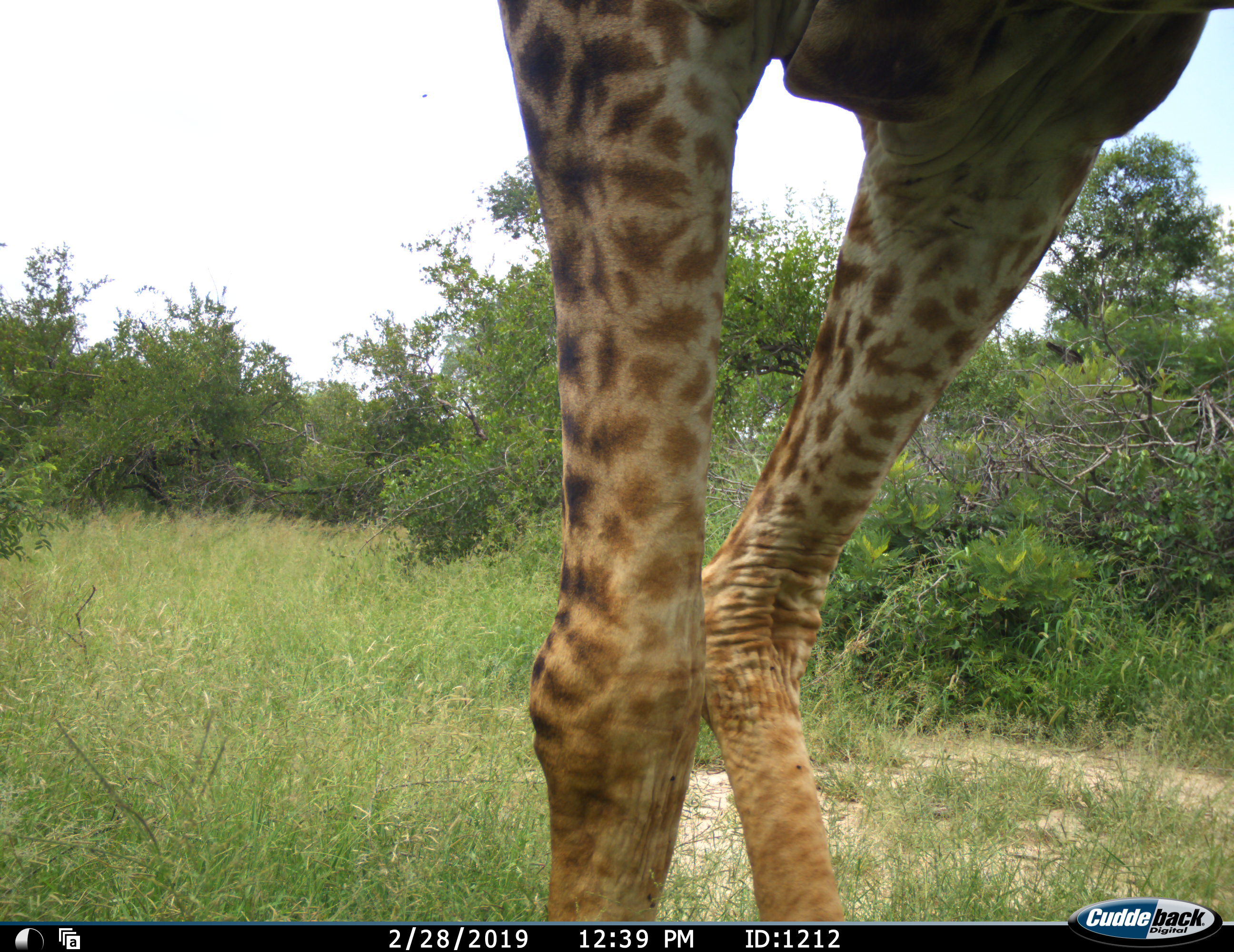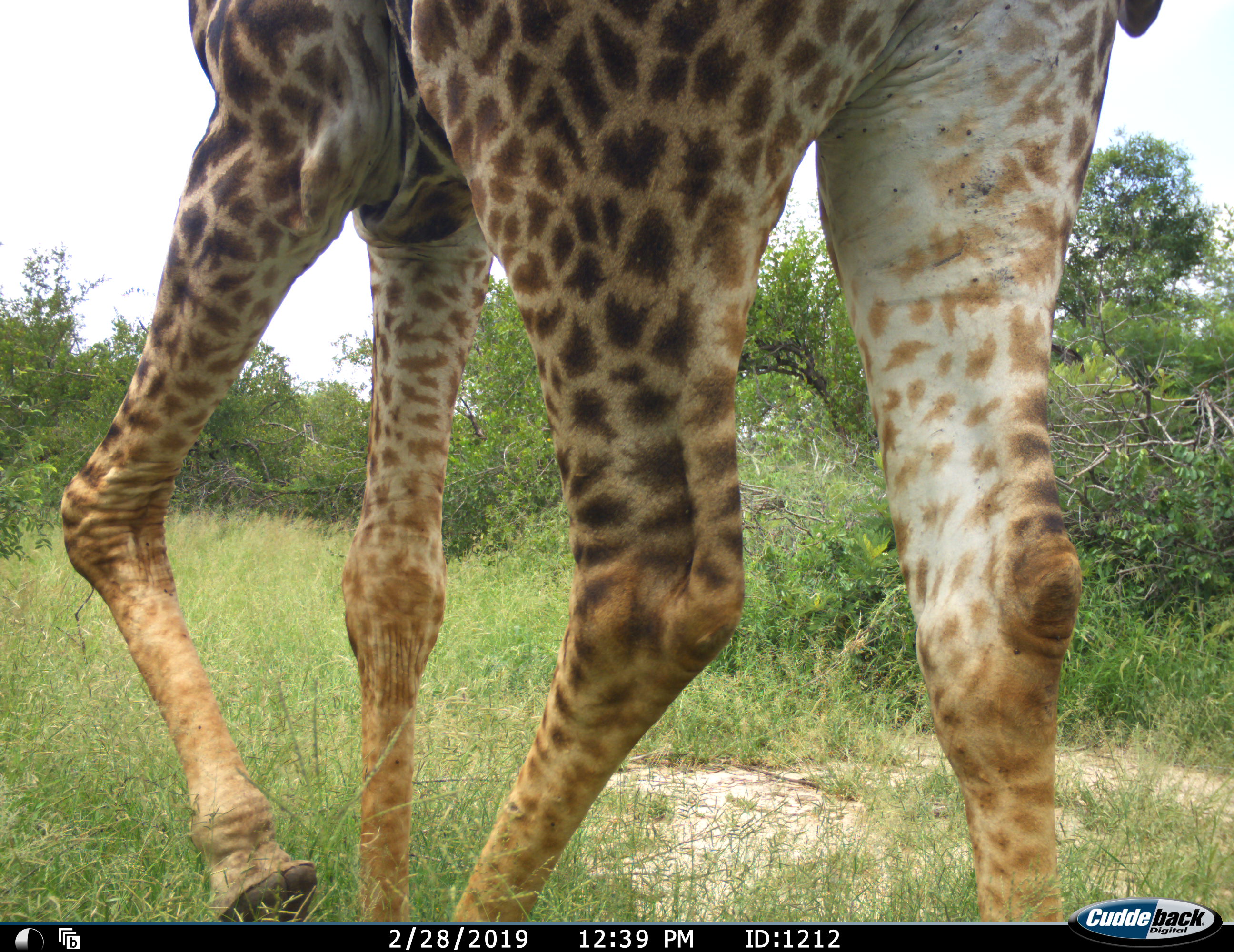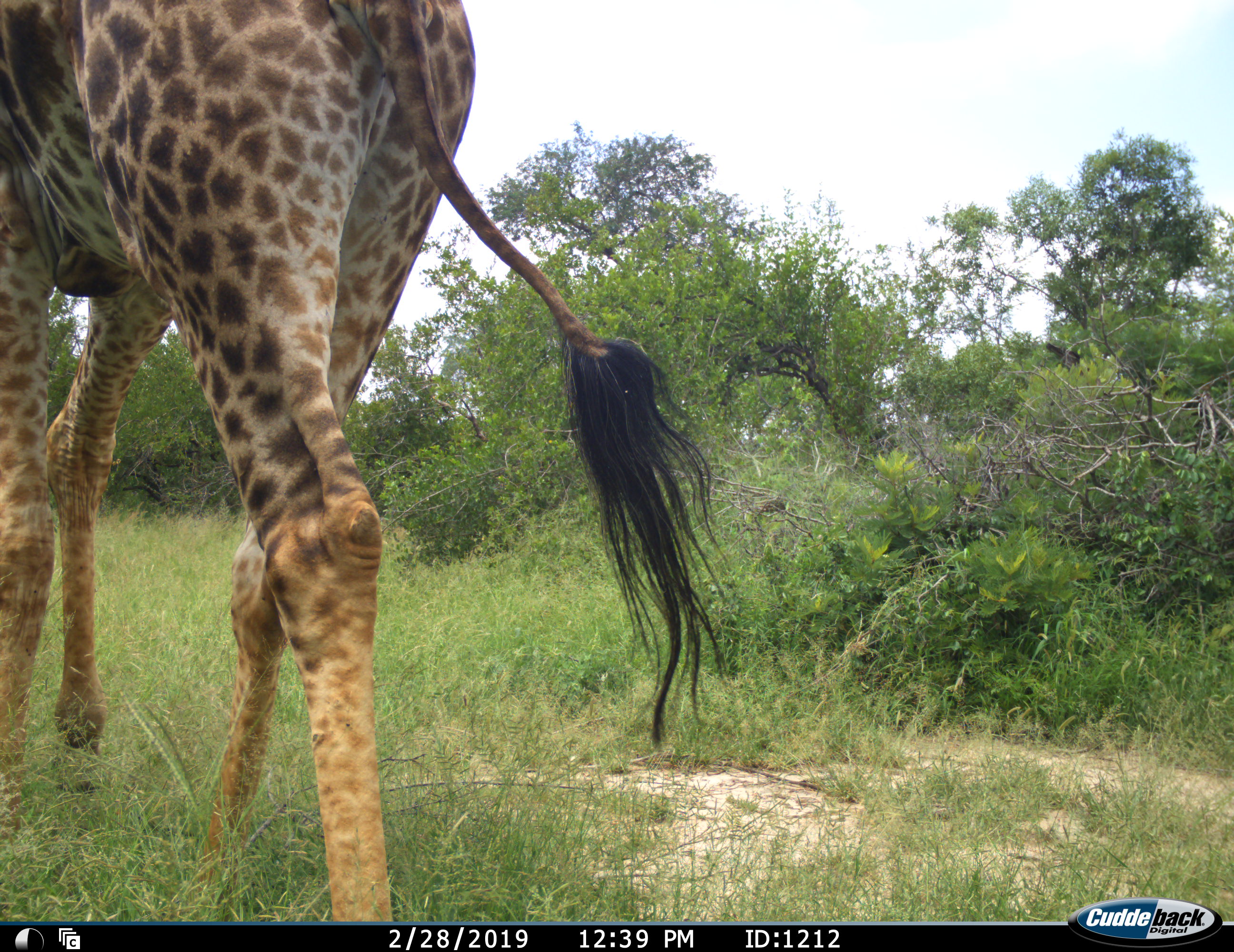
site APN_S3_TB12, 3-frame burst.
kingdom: Animalia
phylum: Chordata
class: Mammalia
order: Artiodactyla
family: Giraffidae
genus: Giraffa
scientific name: Giraffa camelopardalis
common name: giraffe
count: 1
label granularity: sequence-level